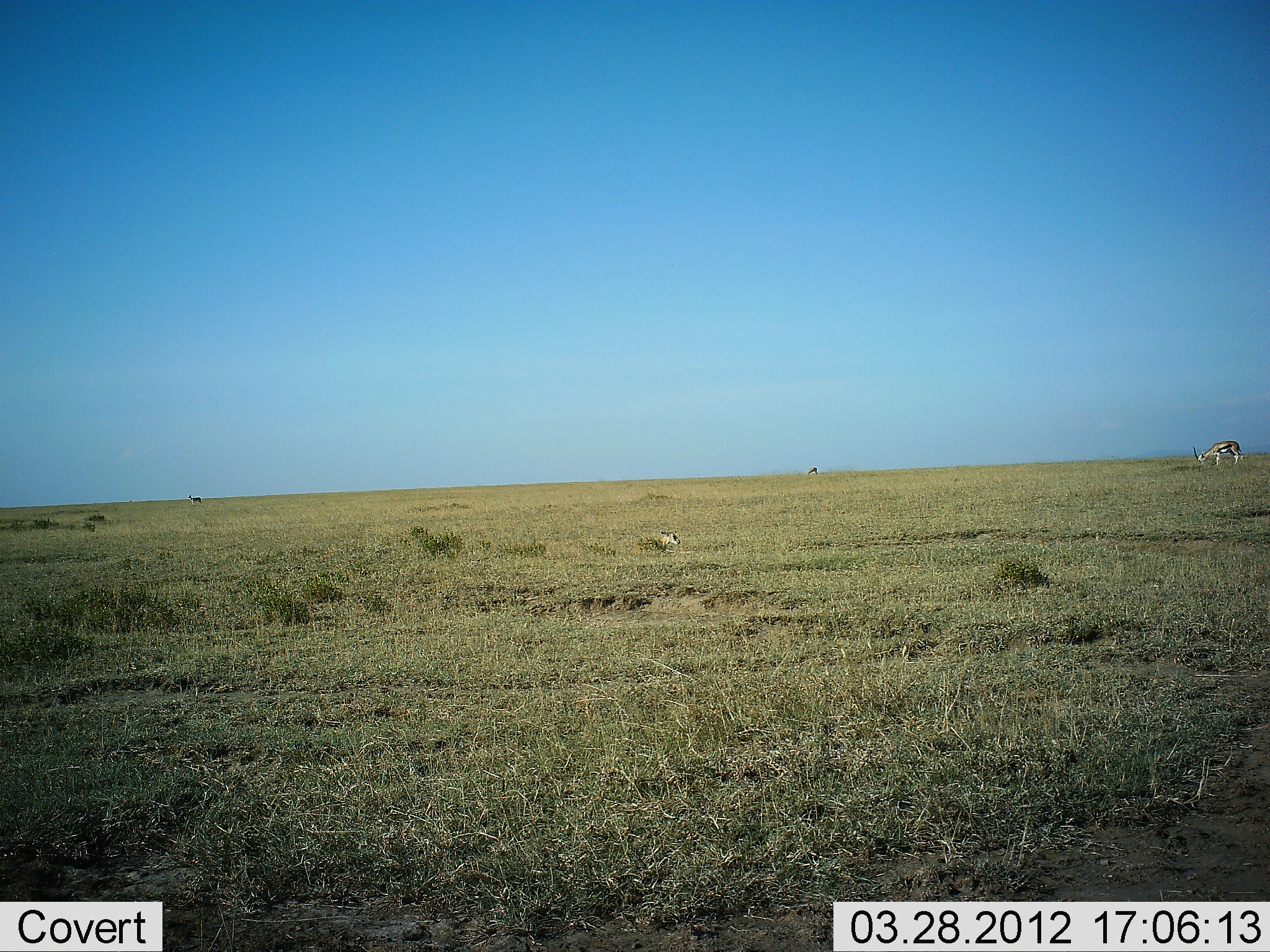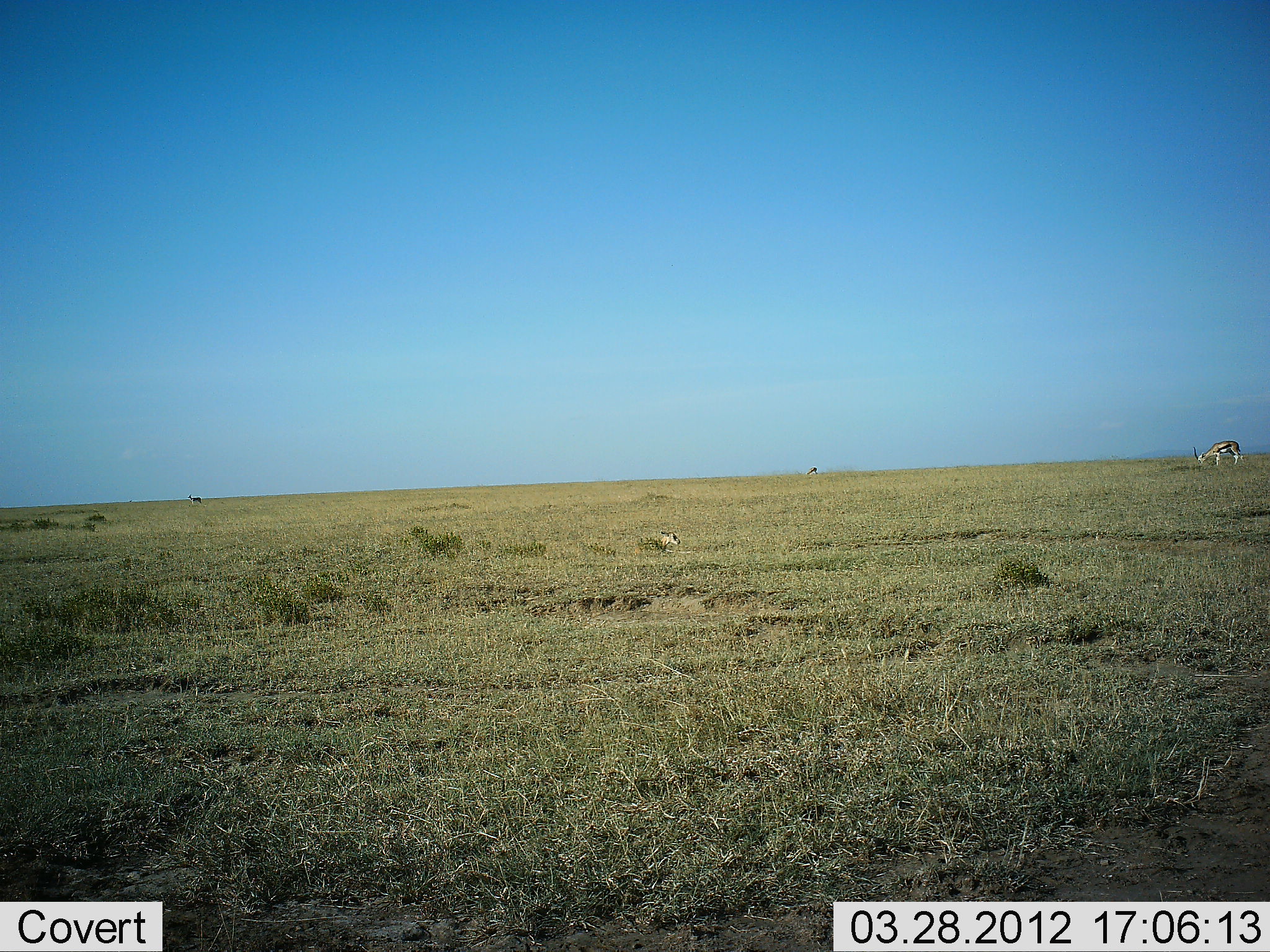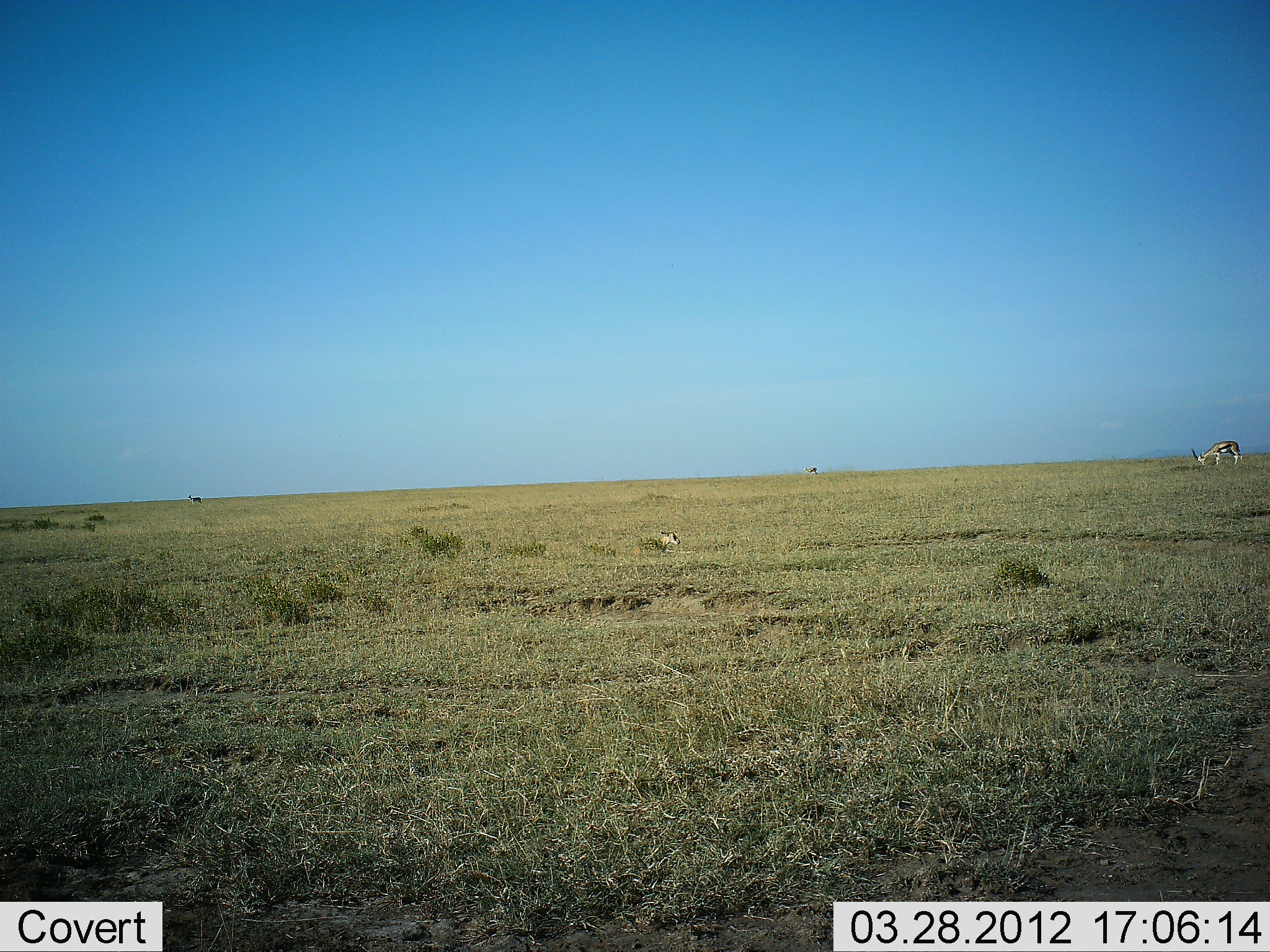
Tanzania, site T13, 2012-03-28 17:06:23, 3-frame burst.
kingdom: Animalia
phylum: Chordata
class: Mammalia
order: Artiodactyla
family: Bovidae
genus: Eudorcas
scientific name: Eudorcas thomsonii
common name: thomson's gazelle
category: gazellethomsons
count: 2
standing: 32%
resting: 19%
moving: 0%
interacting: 0%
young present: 3%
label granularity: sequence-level